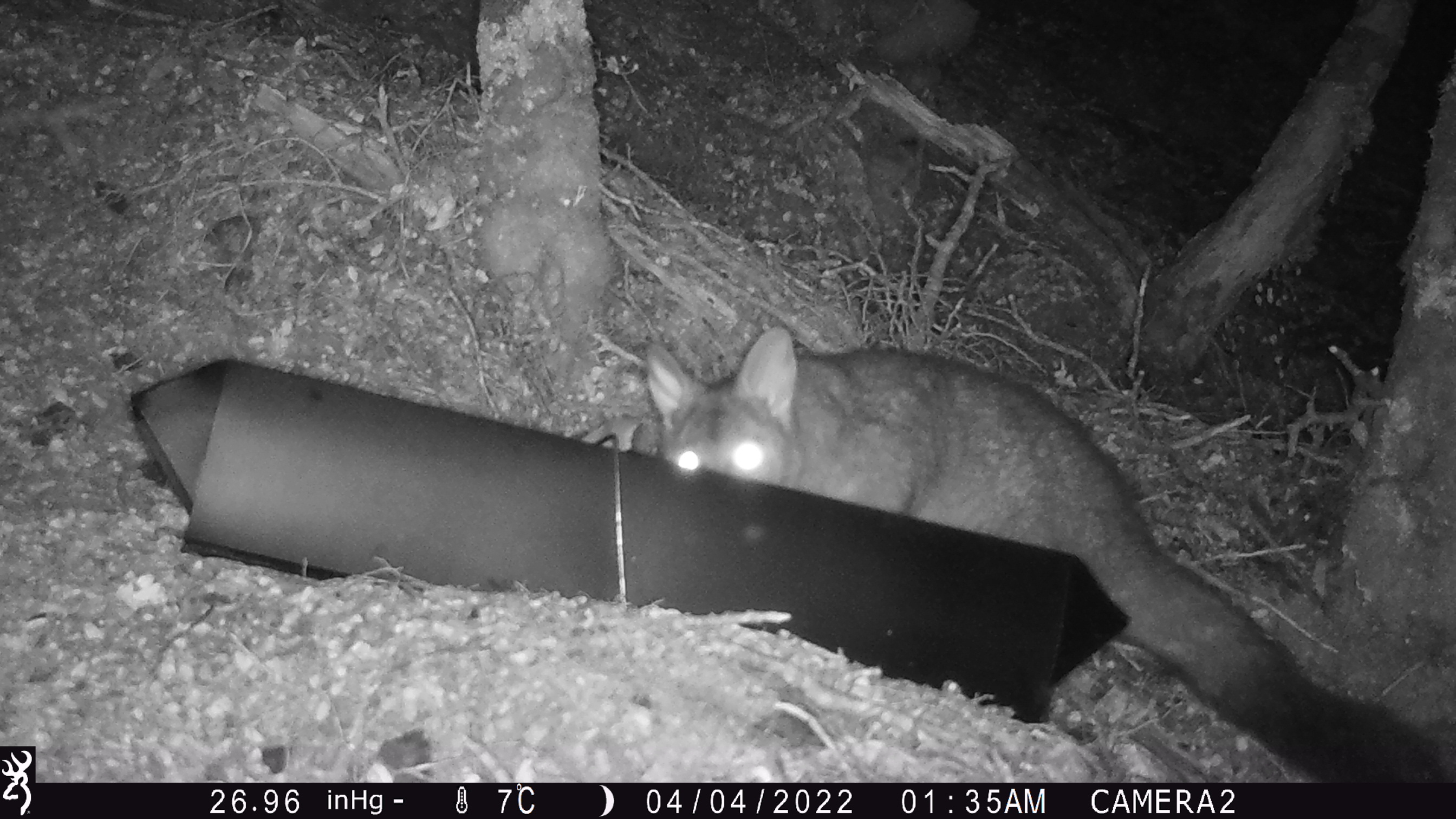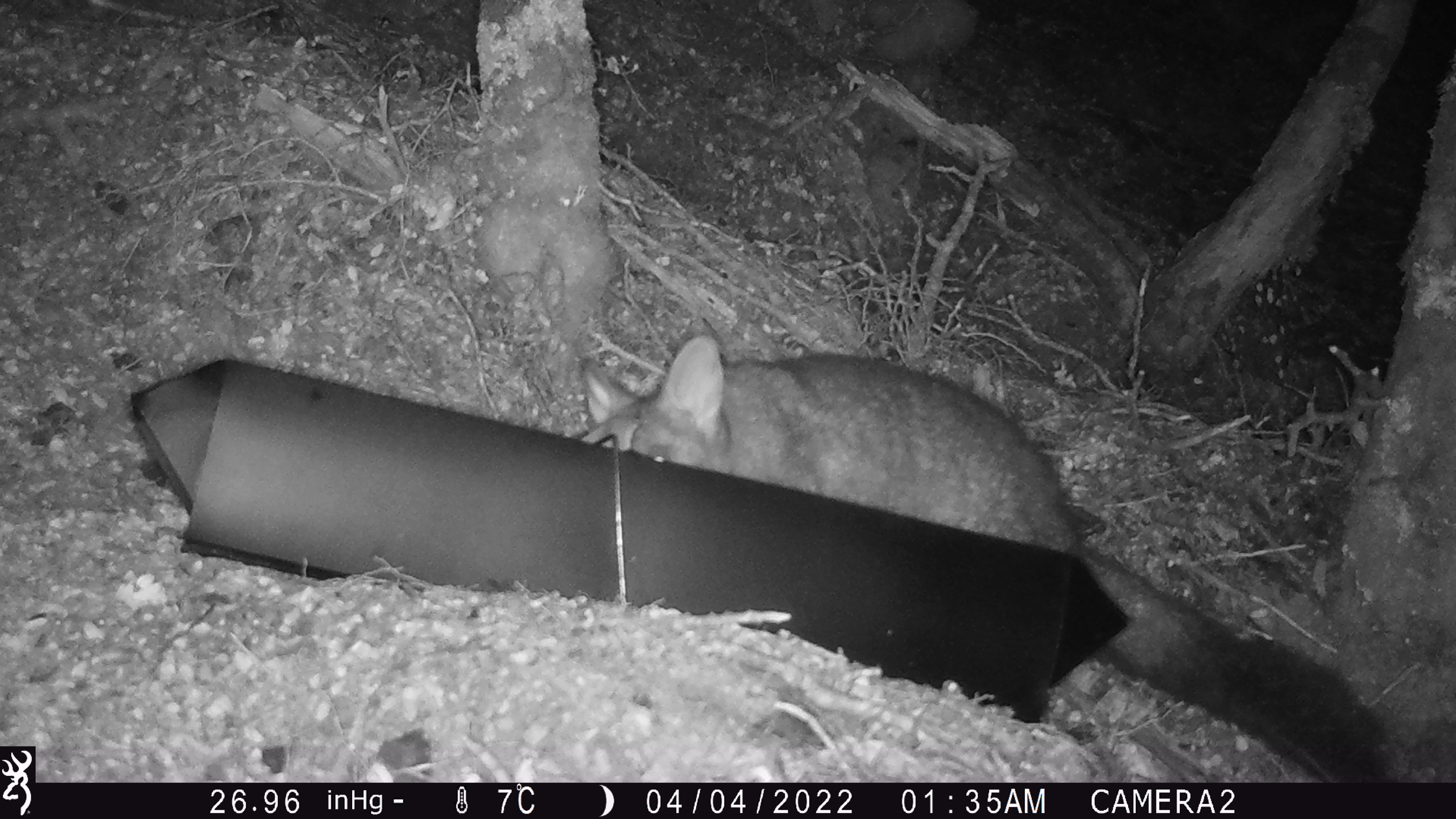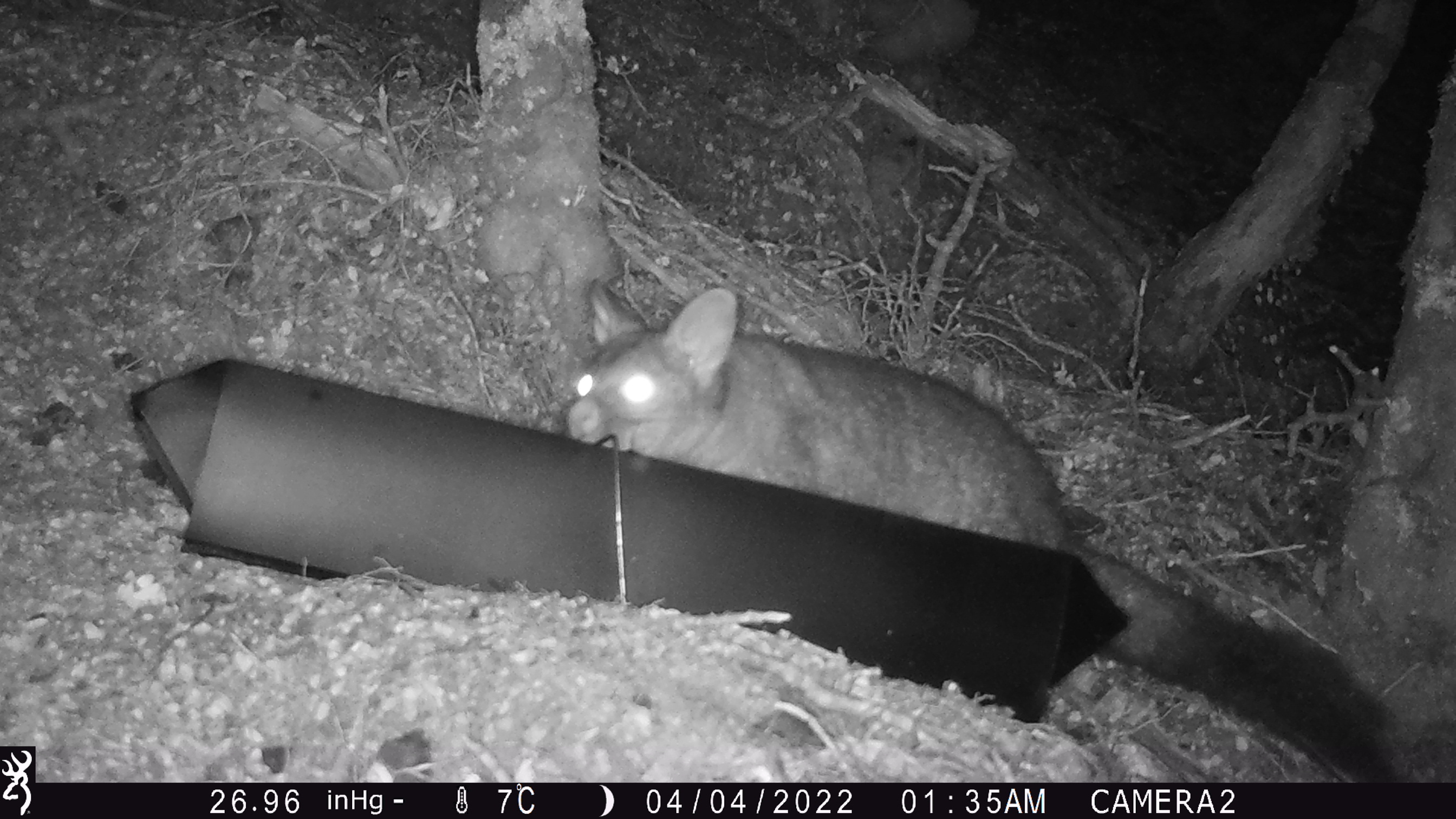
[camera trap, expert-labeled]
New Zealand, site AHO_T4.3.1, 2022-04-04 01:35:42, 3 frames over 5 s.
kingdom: Animalia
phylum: Chordata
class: Mammalia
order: Diprotodontia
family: Phalangeridae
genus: Trichosurus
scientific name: Trichosurus vulpecula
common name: common brushtail possum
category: possum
Possum (common brushtail possum) (Trichosurus vulpecula).